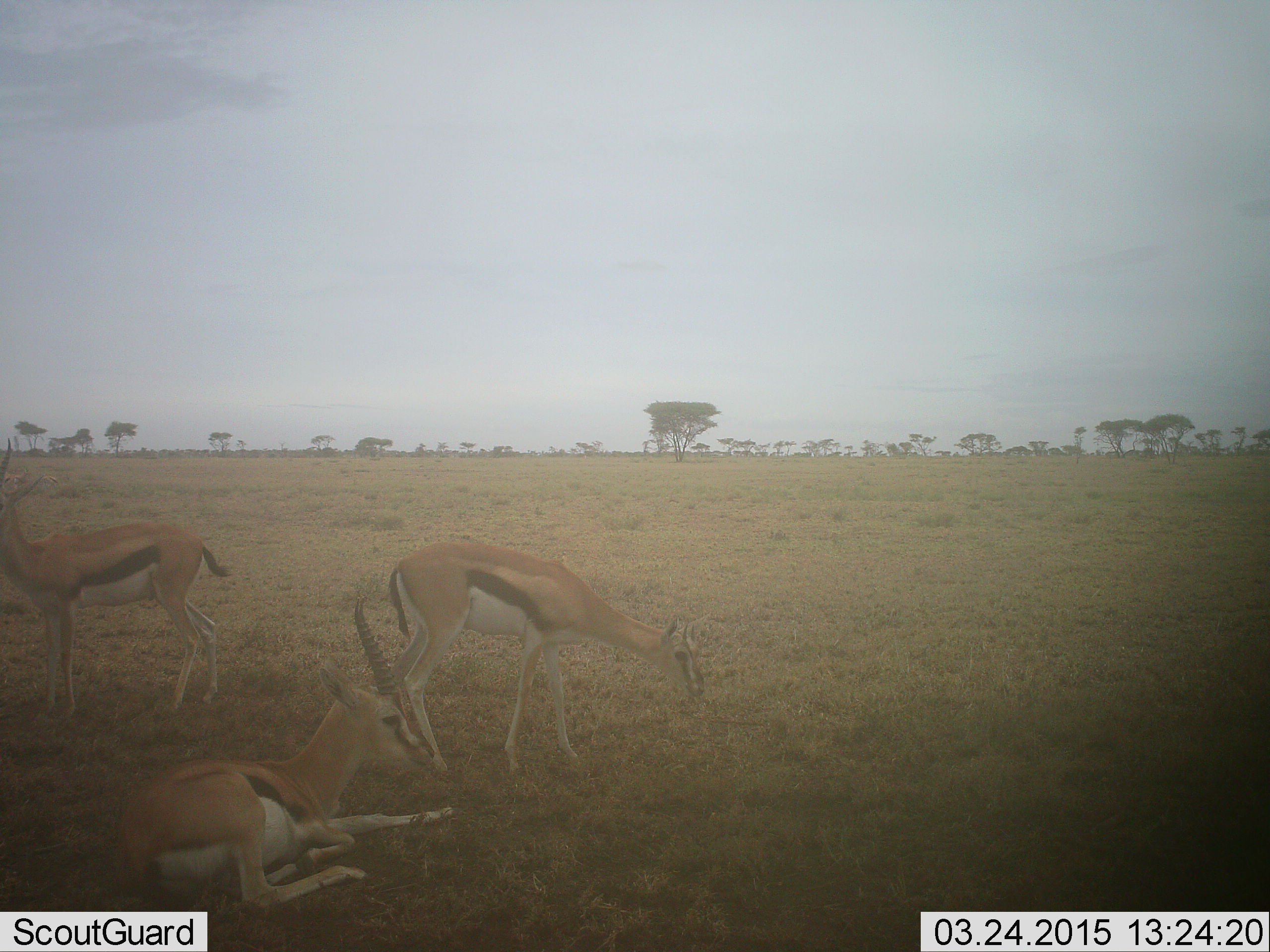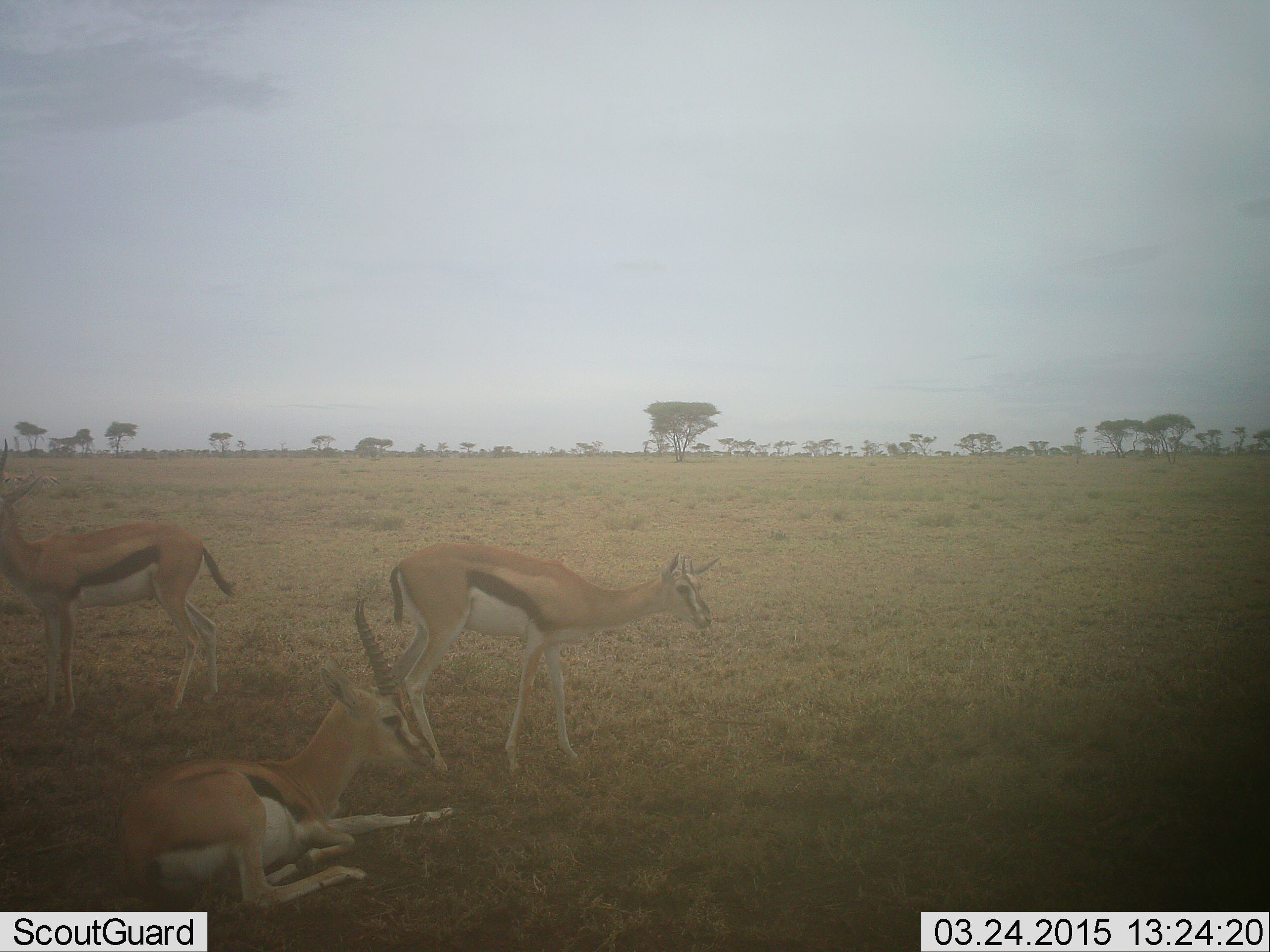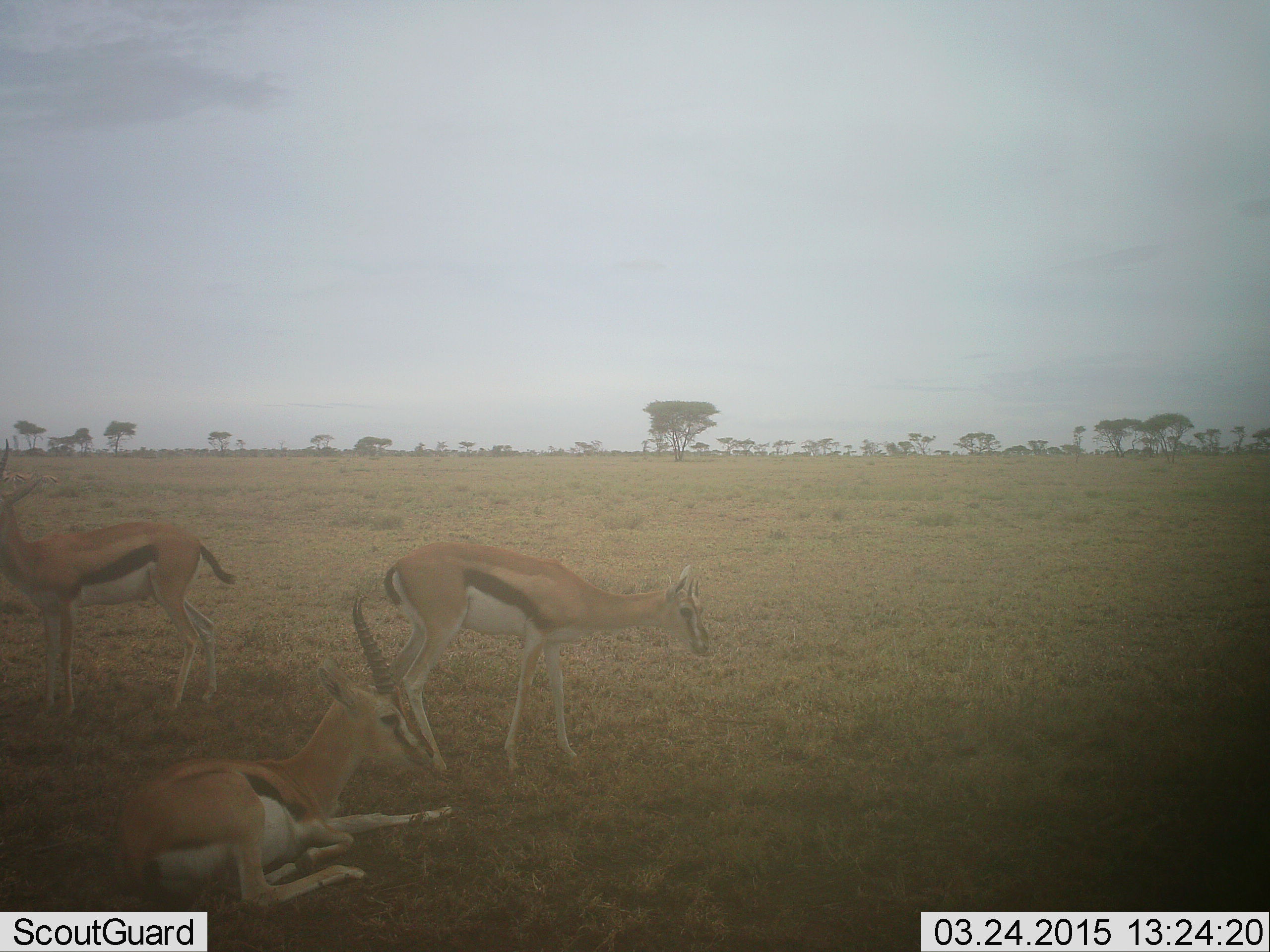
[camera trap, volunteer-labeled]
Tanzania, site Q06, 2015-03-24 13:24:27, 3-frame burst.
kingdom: Animalia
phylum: Chordata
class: Mammalia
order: Artiodactyla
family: Bovidae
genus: Eudorcas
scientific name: Eudorcas thomsonii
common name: thomson's gazelle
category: gazellethomsons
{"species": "gazellethomsons (thomson's gazelle) (Eudorcas thomsonii)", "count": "3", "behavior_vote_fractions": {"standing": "60%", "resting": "90%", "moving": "0%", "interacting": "0%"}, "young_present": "0%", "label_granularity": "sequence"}